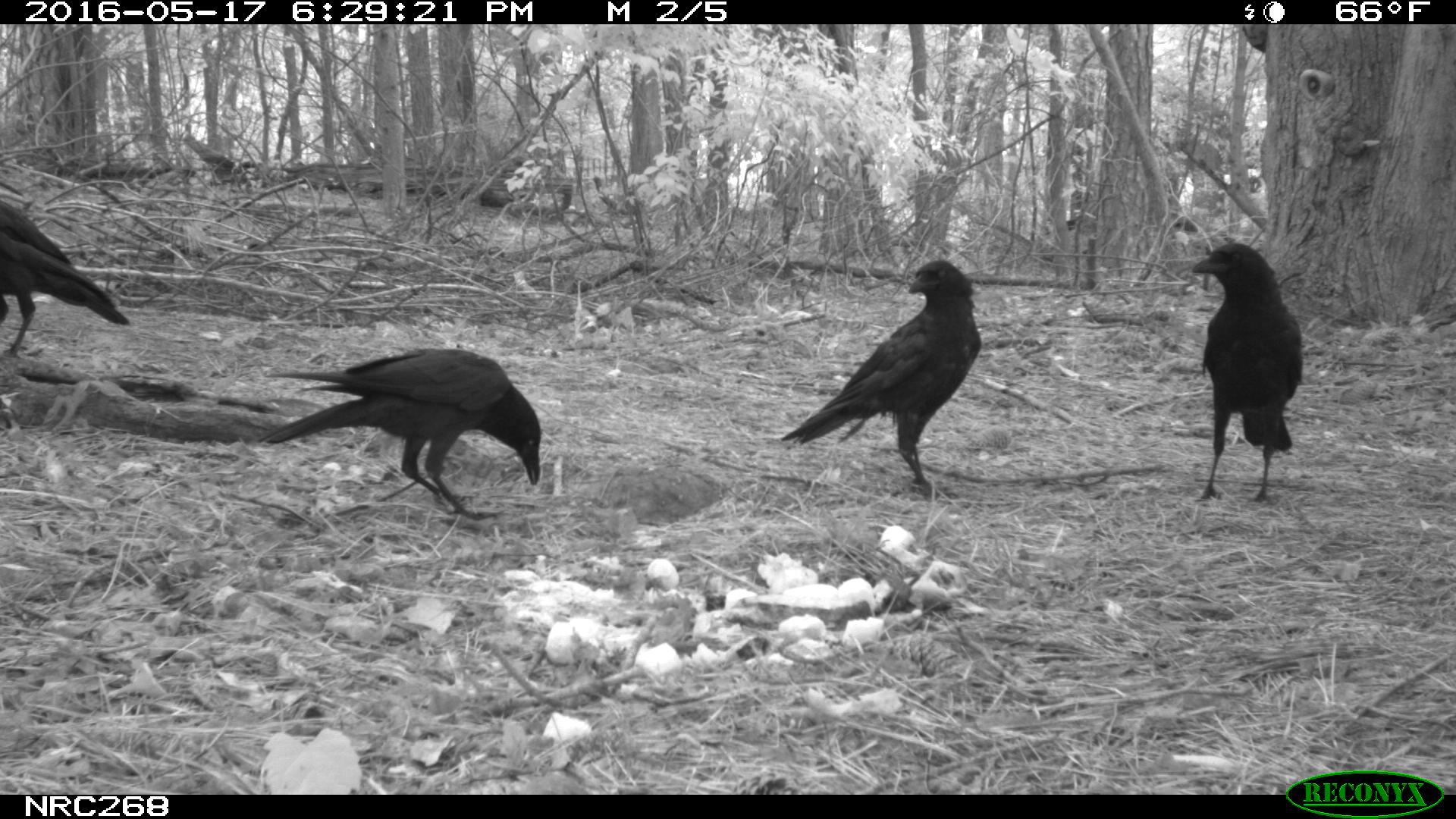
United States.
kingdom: Animalia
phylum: Chordata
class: Aves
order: Passeriformes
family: Corvidae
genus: Corvus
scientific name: Corvus brachyrhynchos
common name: american crow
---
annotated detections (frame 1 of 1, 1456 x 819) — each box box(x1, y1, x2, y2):
American Crow: box(265, 346, 551, 529); box(782, 266, 987, 488); box(1, 158, 131, 396); box(1189, 232, 1305, 498)